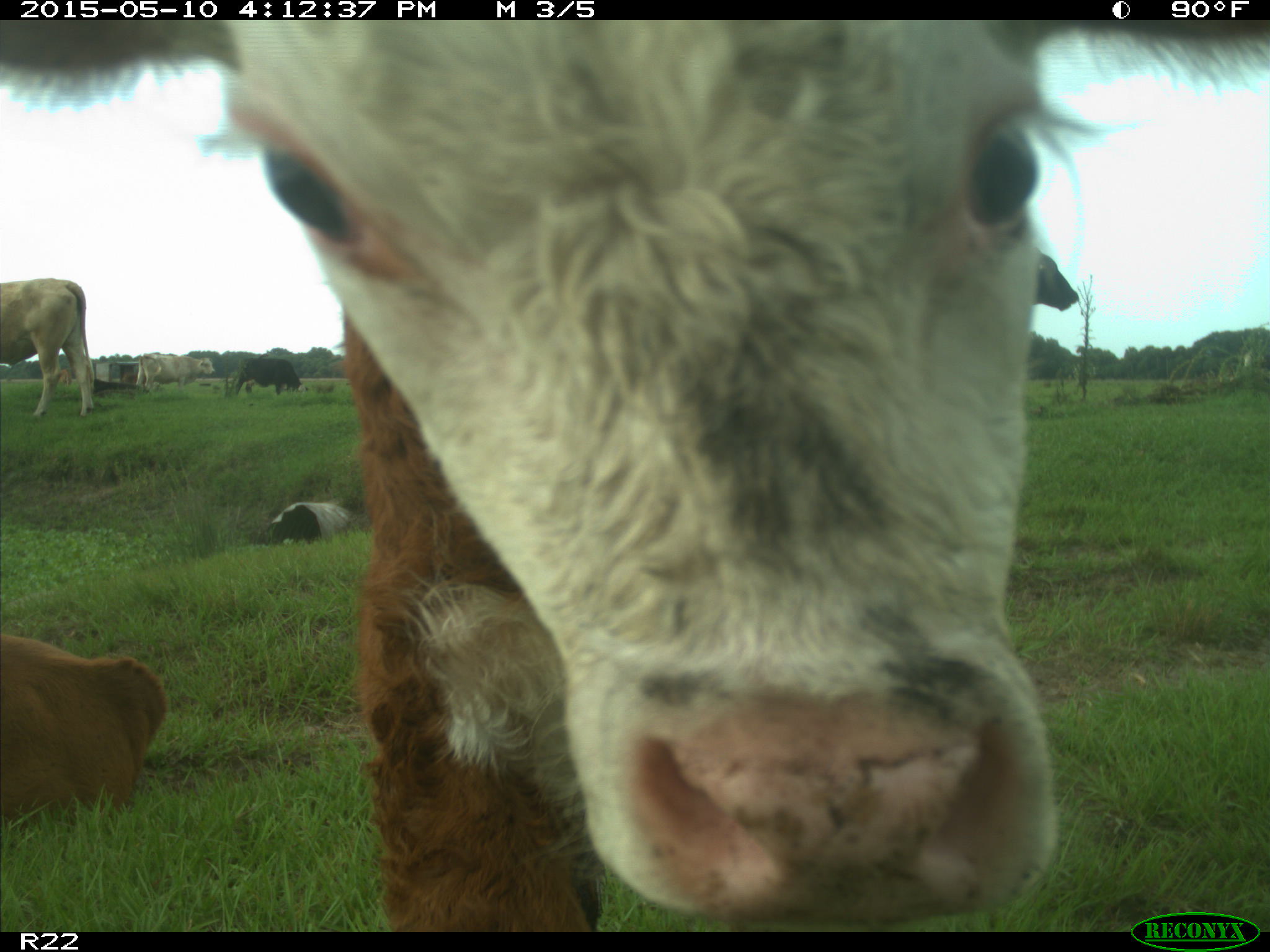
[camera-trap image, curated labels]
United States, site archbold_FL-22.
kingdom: Animalia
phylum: Chordata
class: Mammalia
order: Artiodactyla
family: Bovidae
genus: Bos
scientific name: Bos taurus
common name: domestic cow